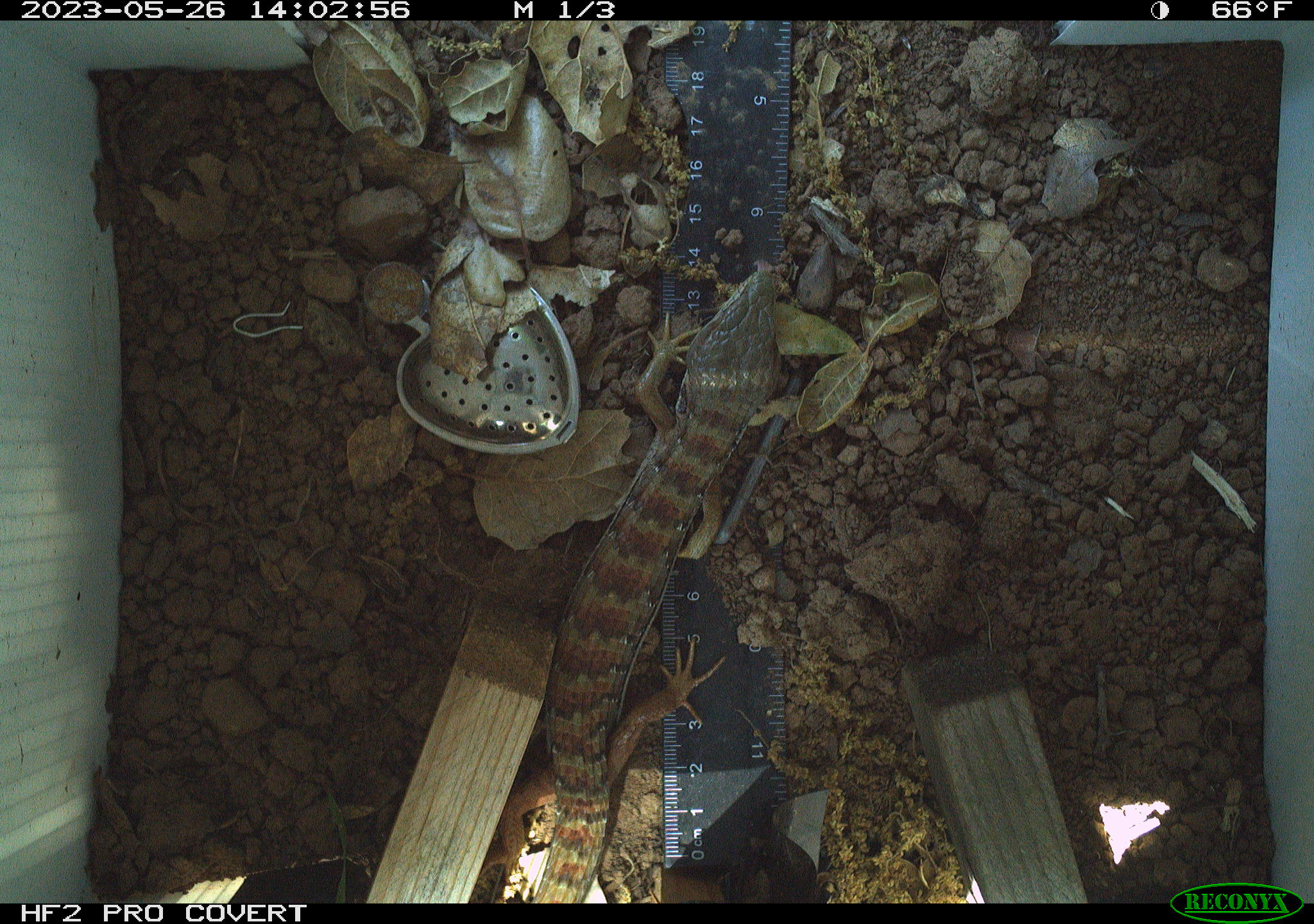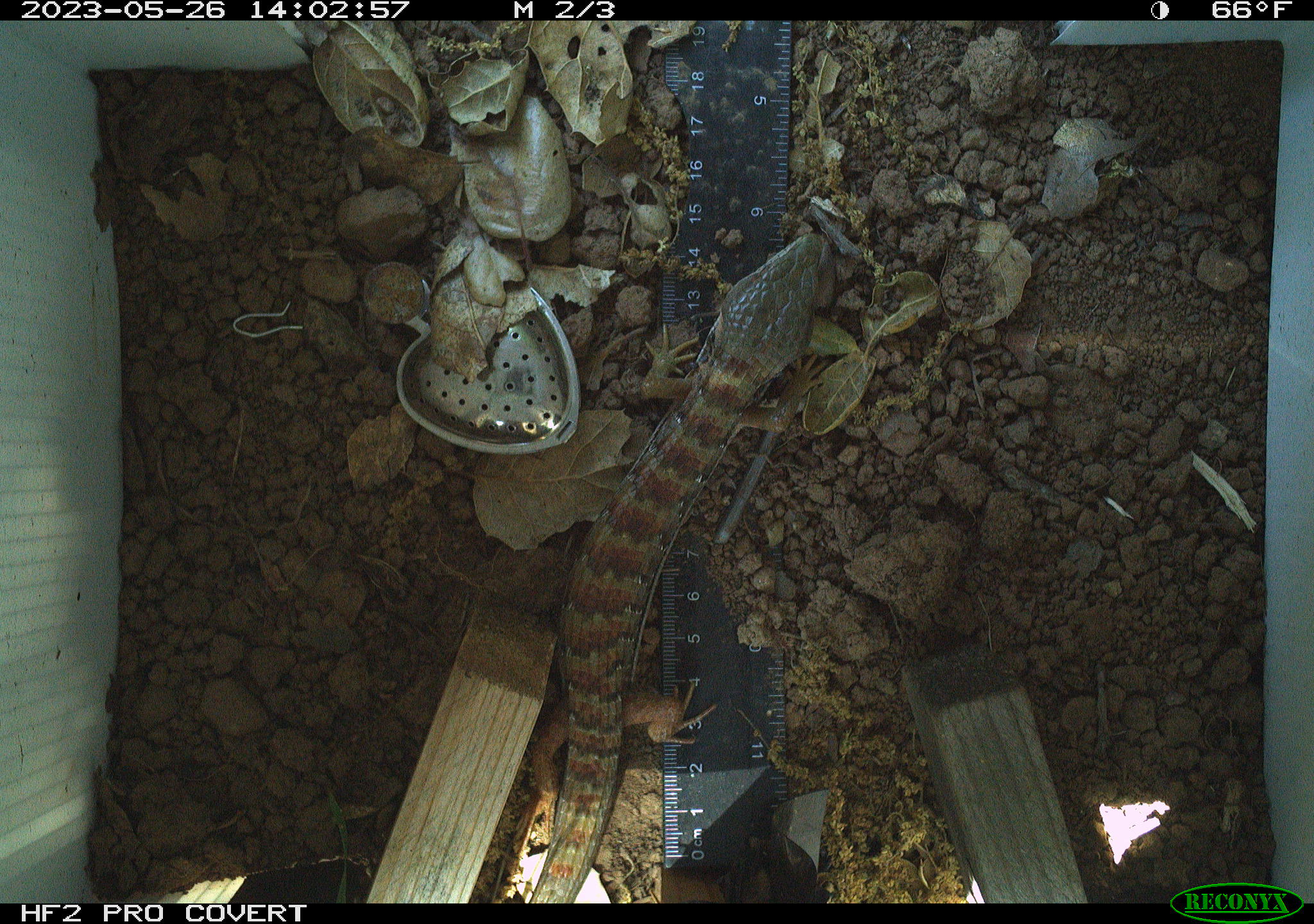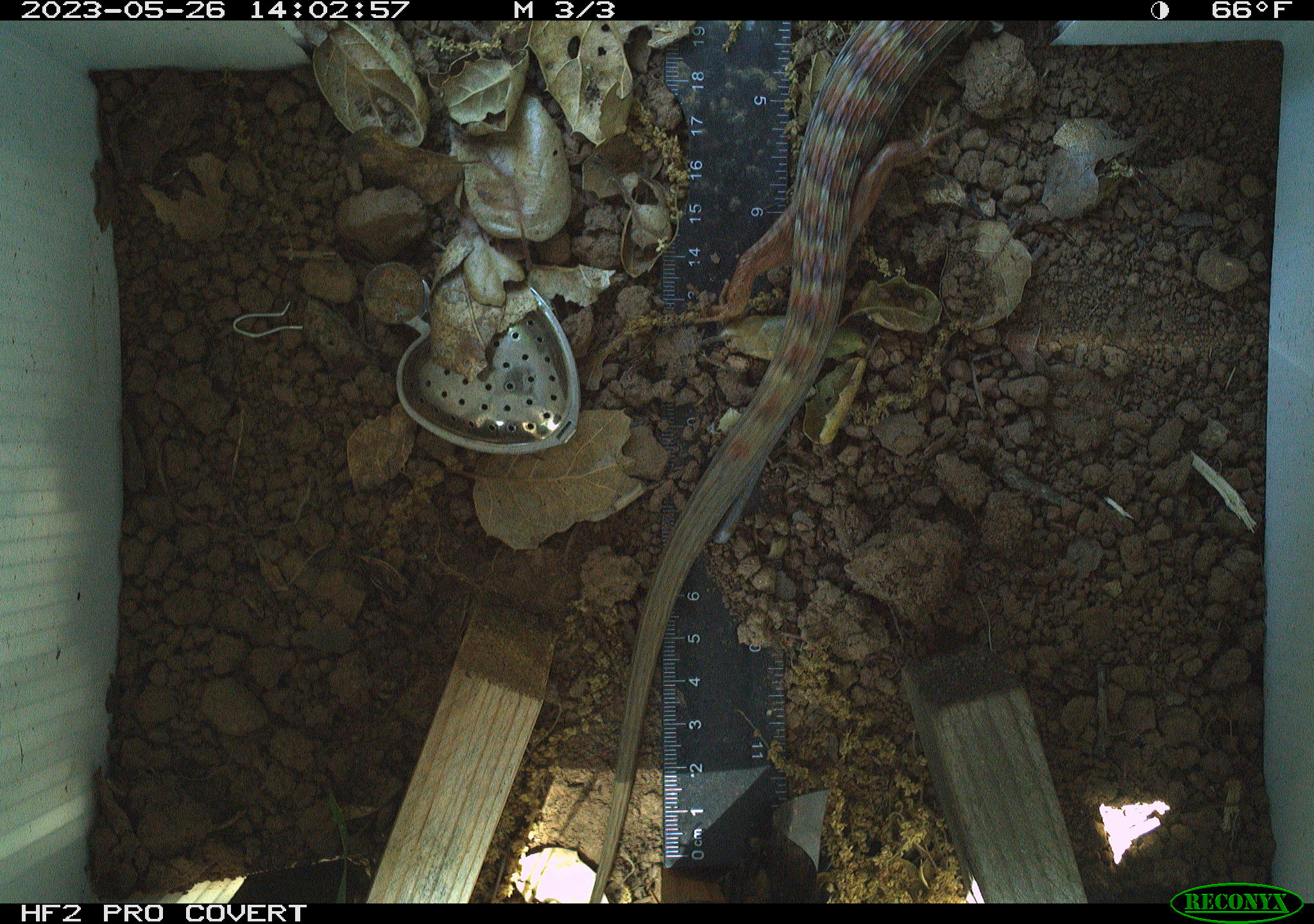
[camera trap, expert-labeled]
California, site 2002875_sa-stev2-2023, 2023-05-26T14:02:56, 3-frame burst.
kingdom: Animalia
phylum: Chordata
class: Reptilia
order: Squamata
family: Anguidae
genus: Elgaria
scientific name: Elgaria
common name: alligator lizards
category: elgaria species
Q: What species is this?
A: Elgaria species (alligator lizards) (Elgaria).